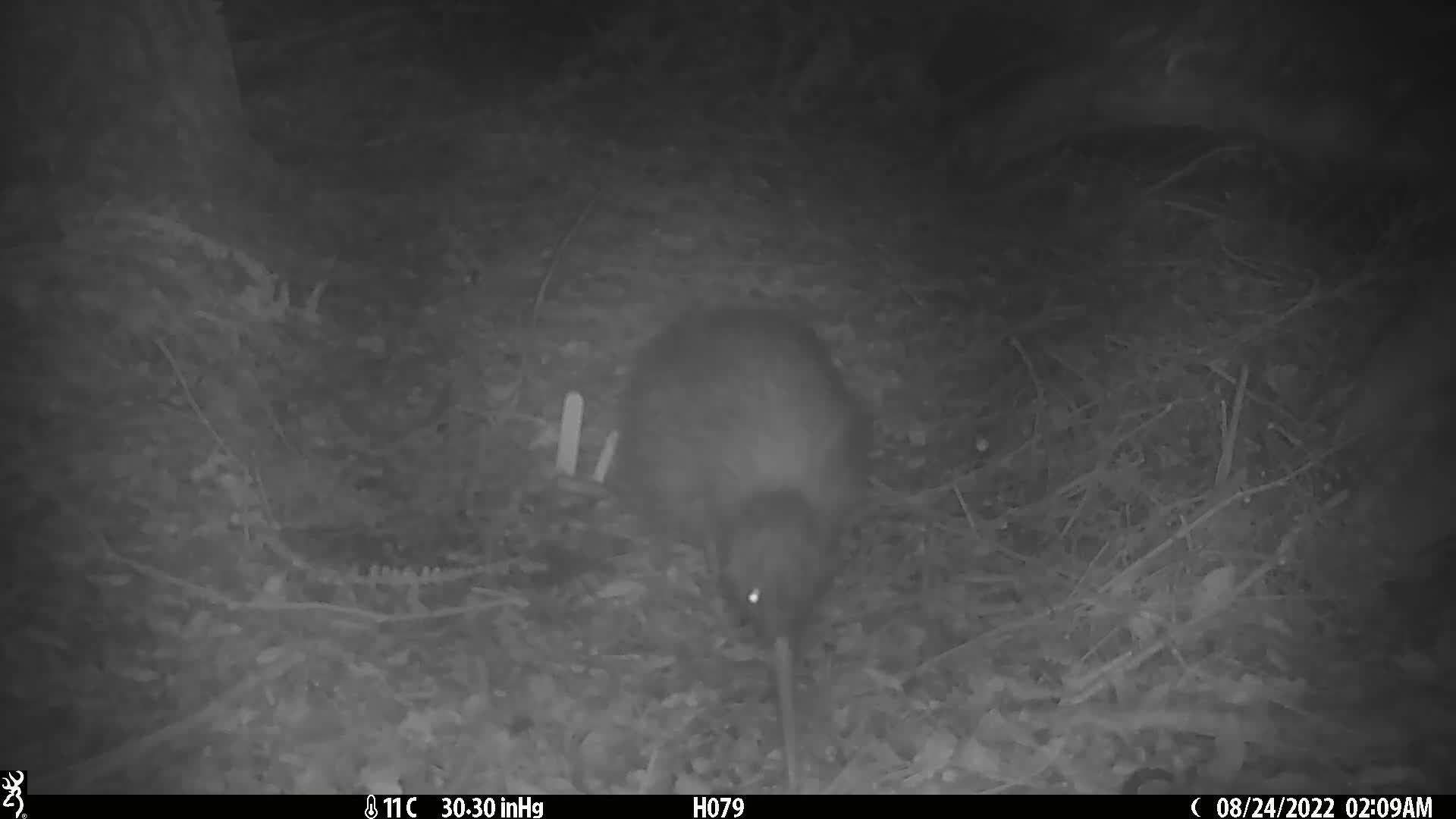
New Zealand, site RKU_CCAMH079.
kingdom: Animalia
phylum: Chordata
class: Aves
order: Apterygiformes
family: Apterygidae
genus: Apteryx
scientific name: Apteryx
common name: kiwi